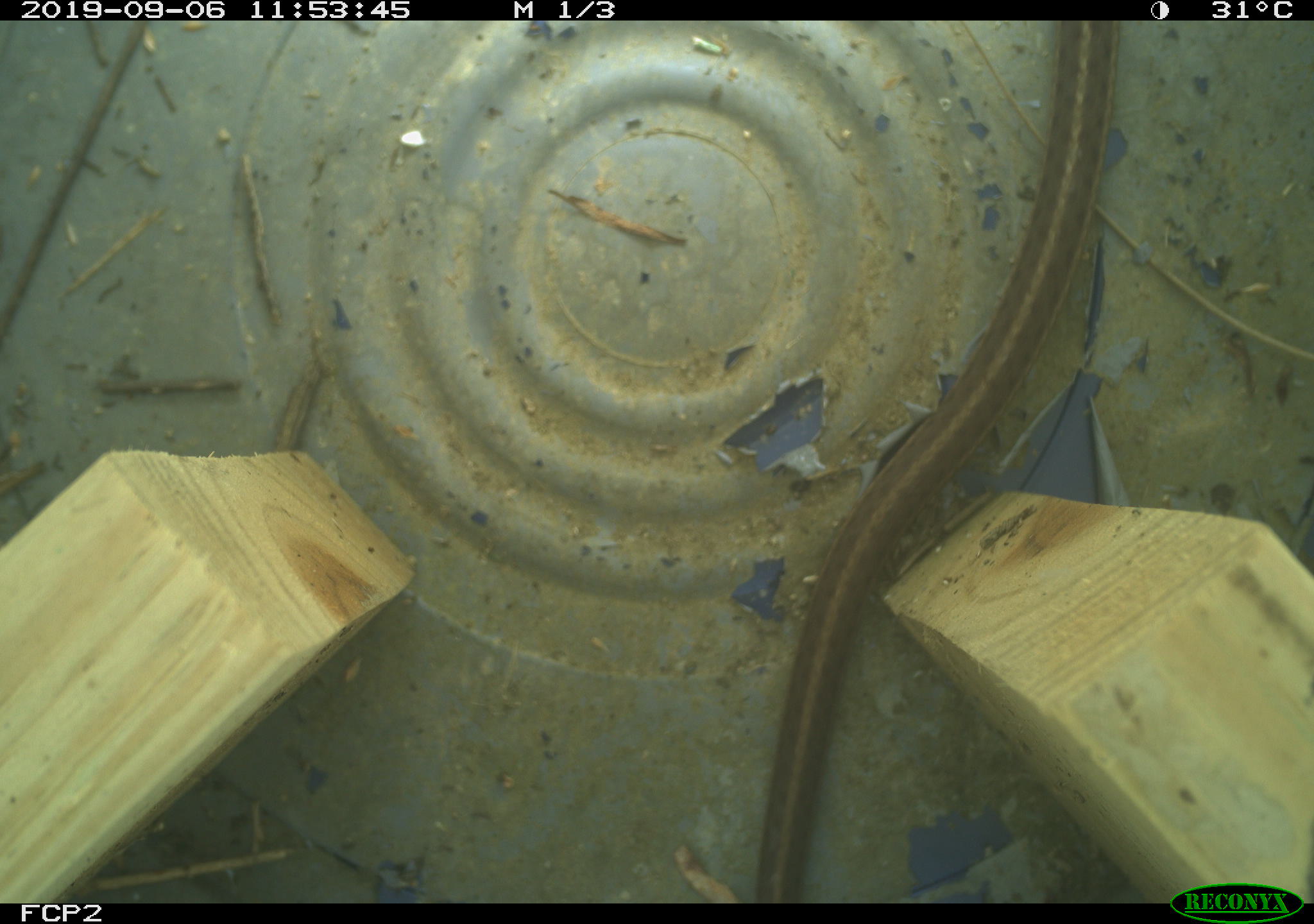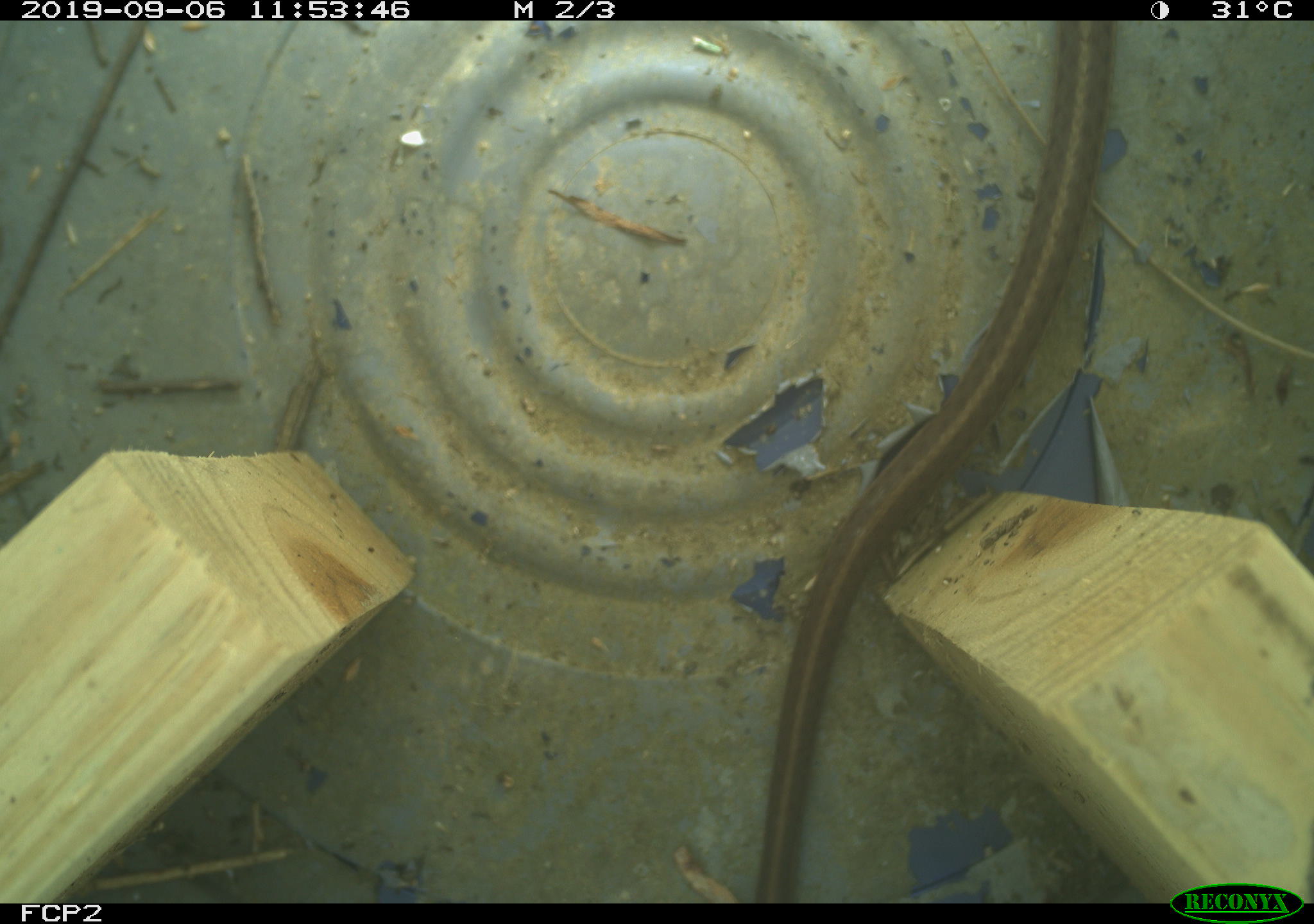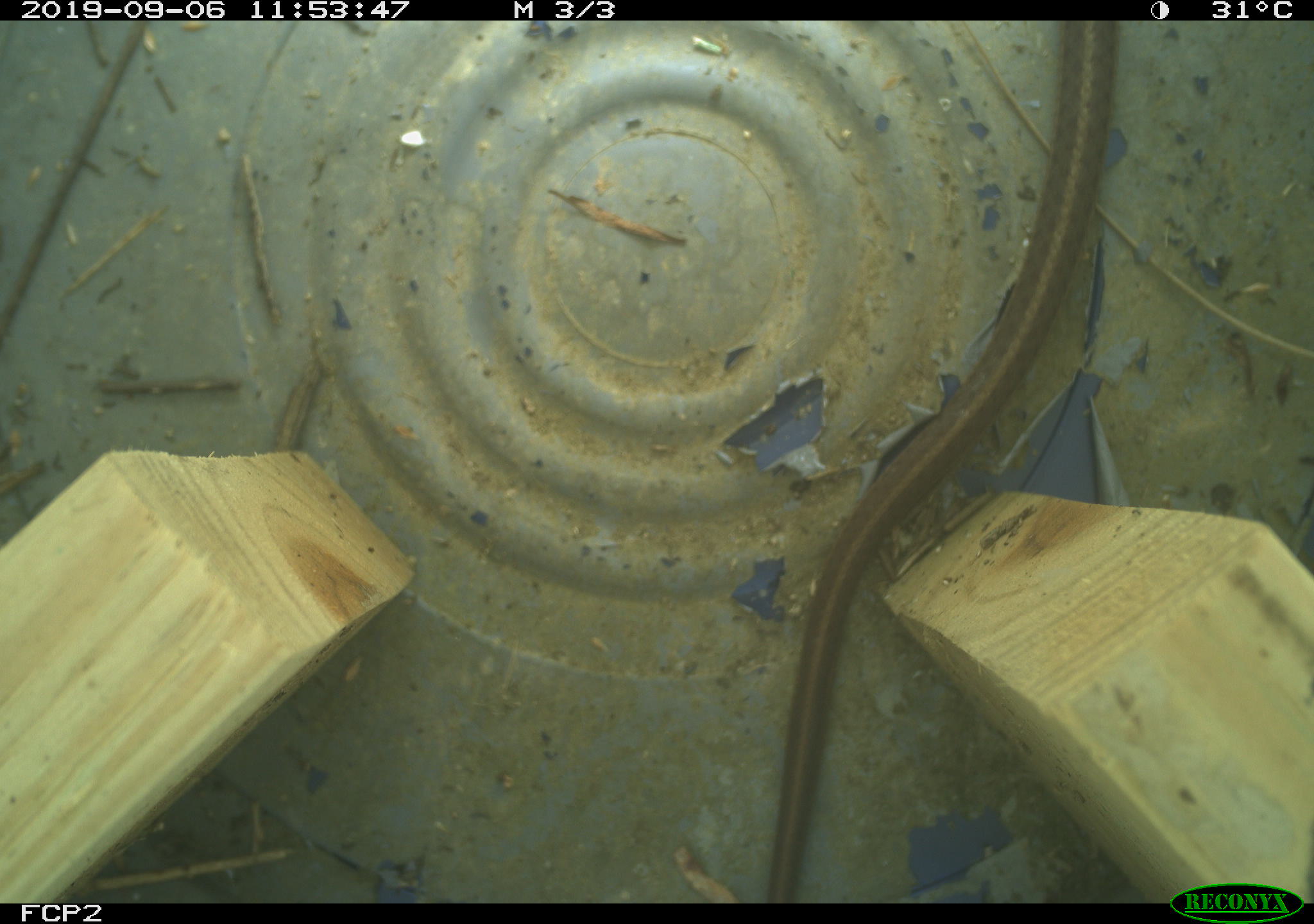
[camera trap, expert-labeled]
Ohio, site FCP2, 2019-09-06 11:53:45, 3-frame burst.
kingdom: Animalia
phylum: Chordata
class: Reptilia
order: Squamata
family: Colubridae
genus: Thamnophis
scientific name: Thamnophis sirtalis sirtalis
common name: eastern gartersnake